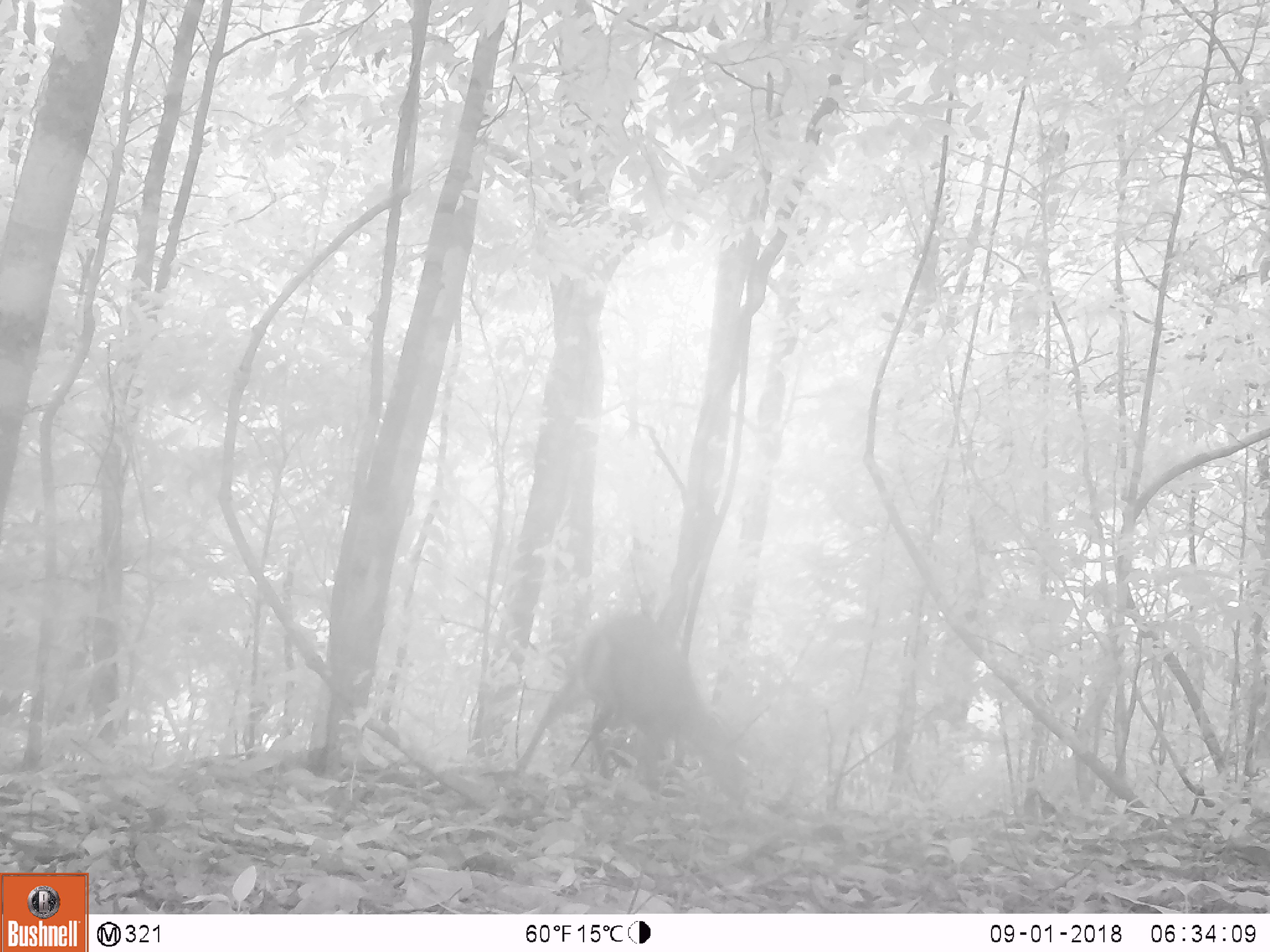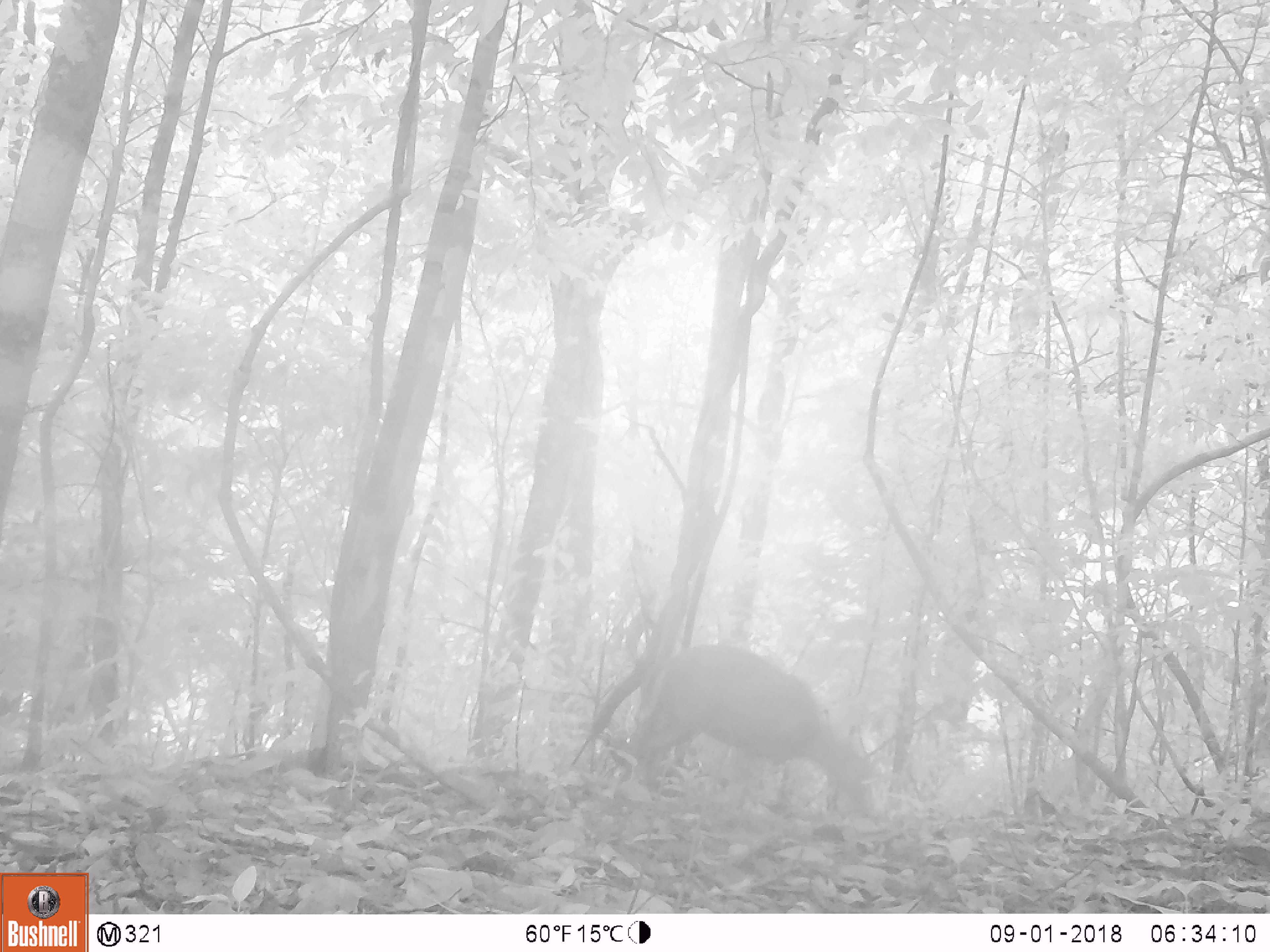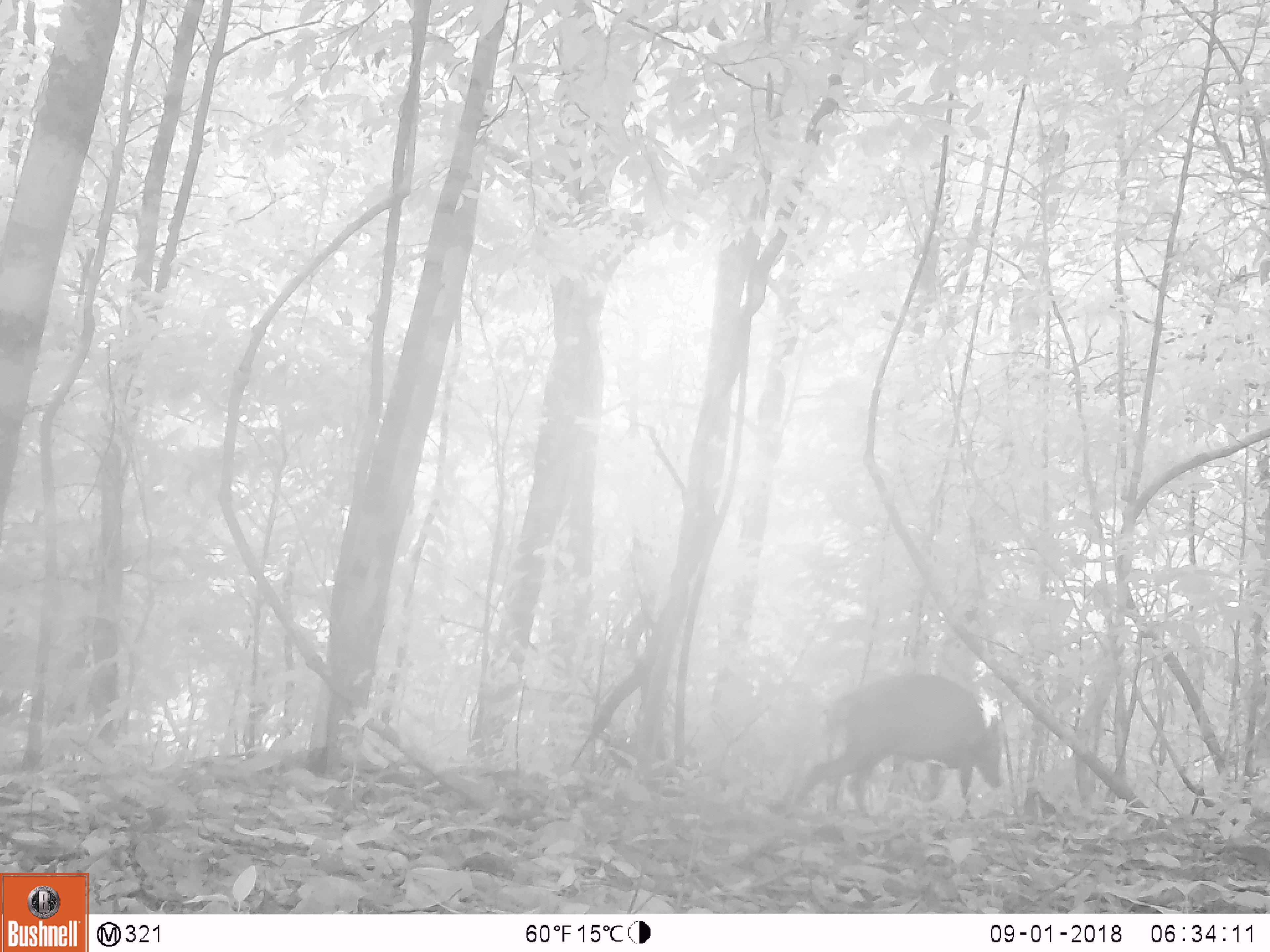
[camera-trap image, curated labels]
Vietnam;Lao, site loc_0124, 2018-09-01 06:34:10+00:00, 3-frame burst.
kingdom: Animalia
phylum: Chordata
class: Mammalia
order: Artiodactyla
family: Cervidae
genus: Muntiacus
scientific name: Muntiacus rooseveltorum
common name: roosevelt's muntjac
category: roosevelts muntjac group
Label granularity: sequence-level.